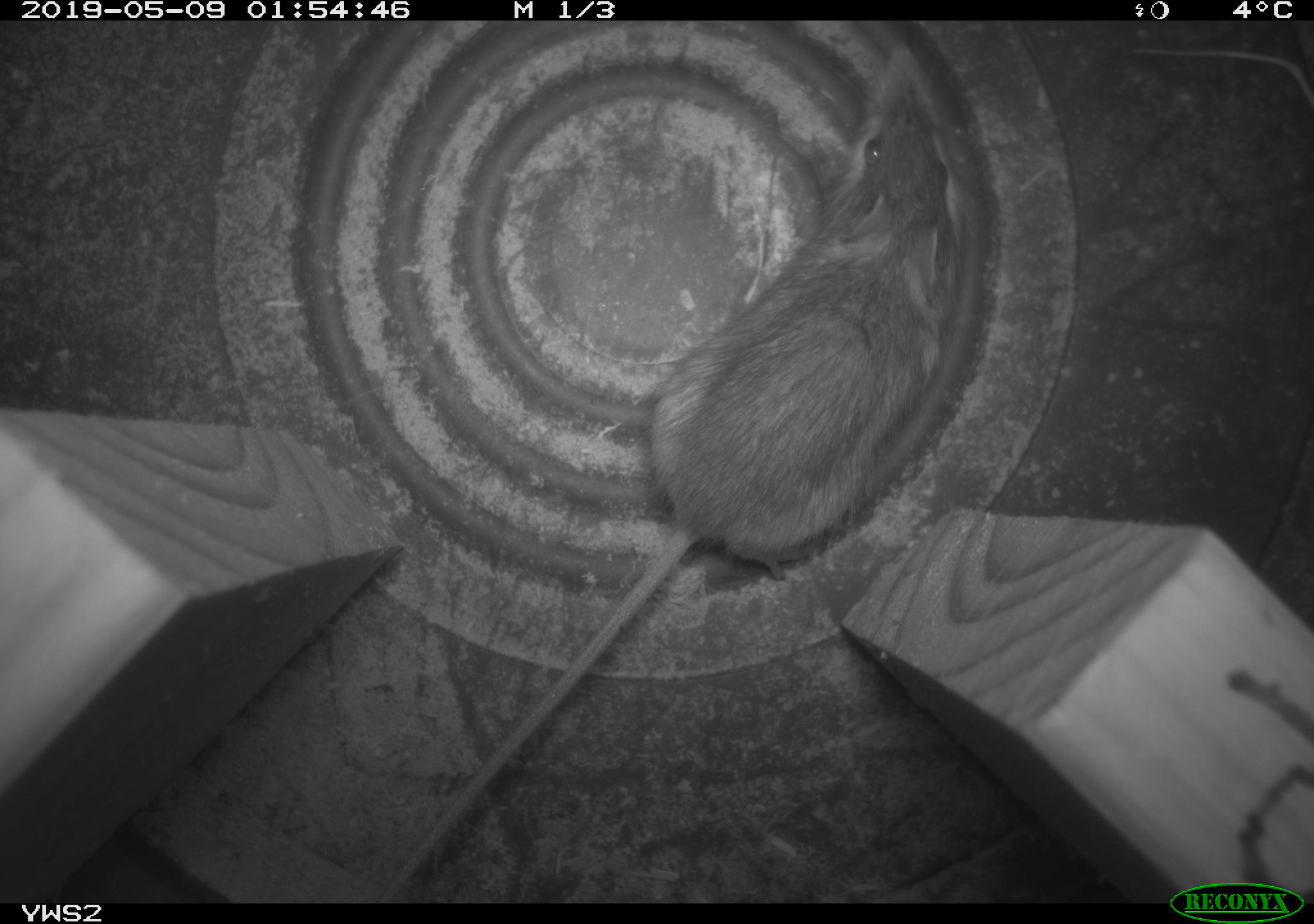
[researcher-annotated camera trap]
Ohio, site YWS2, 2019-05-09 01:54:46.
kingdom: Animalia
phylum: Chordata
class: Mammalia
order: Rodentia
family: Zapodidae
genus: Napaeozapus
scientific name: Napaeozapus insignis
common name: woodland jumping mouse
Woodland jumping mouse (Napaeozapus insignis).